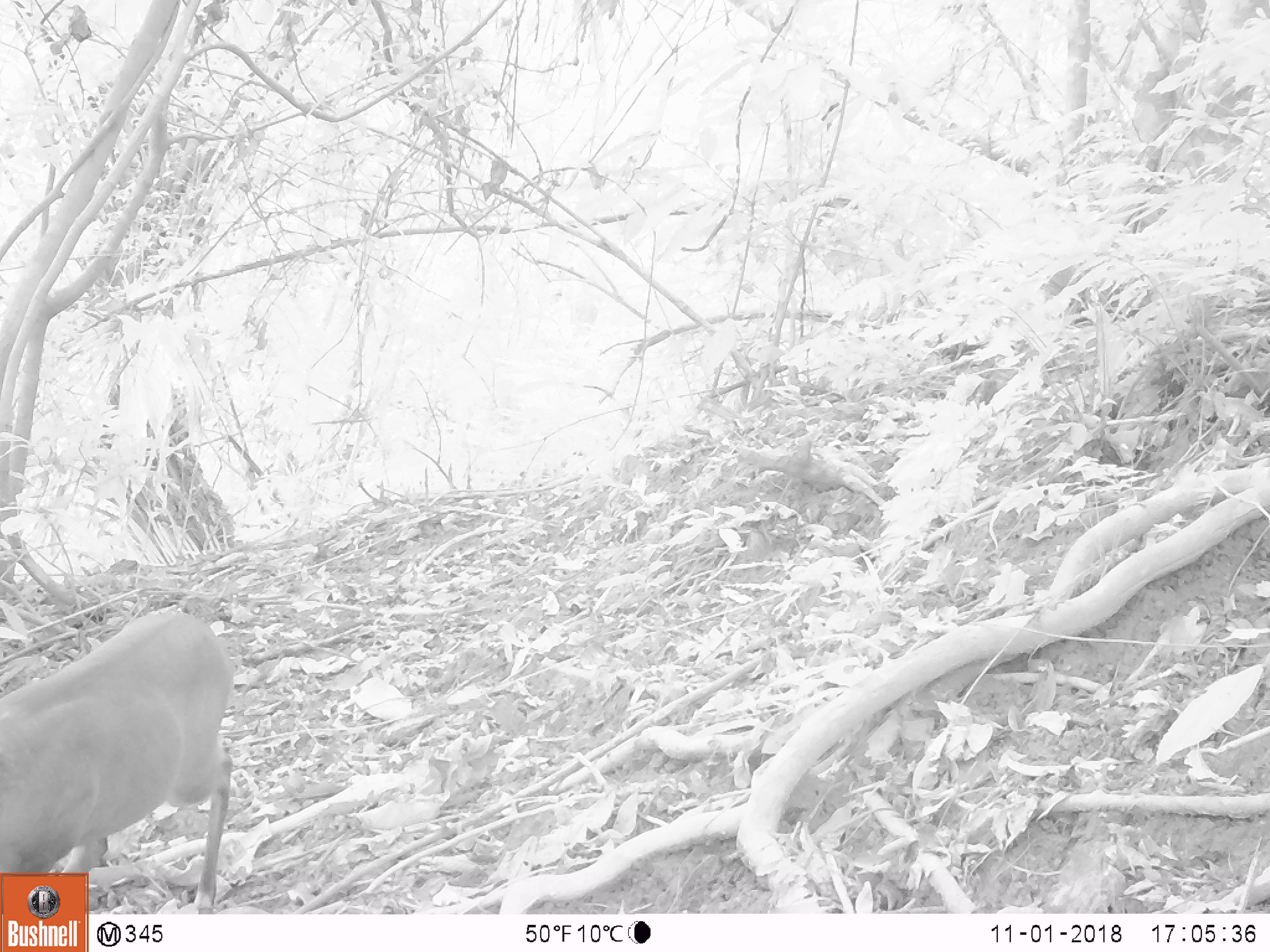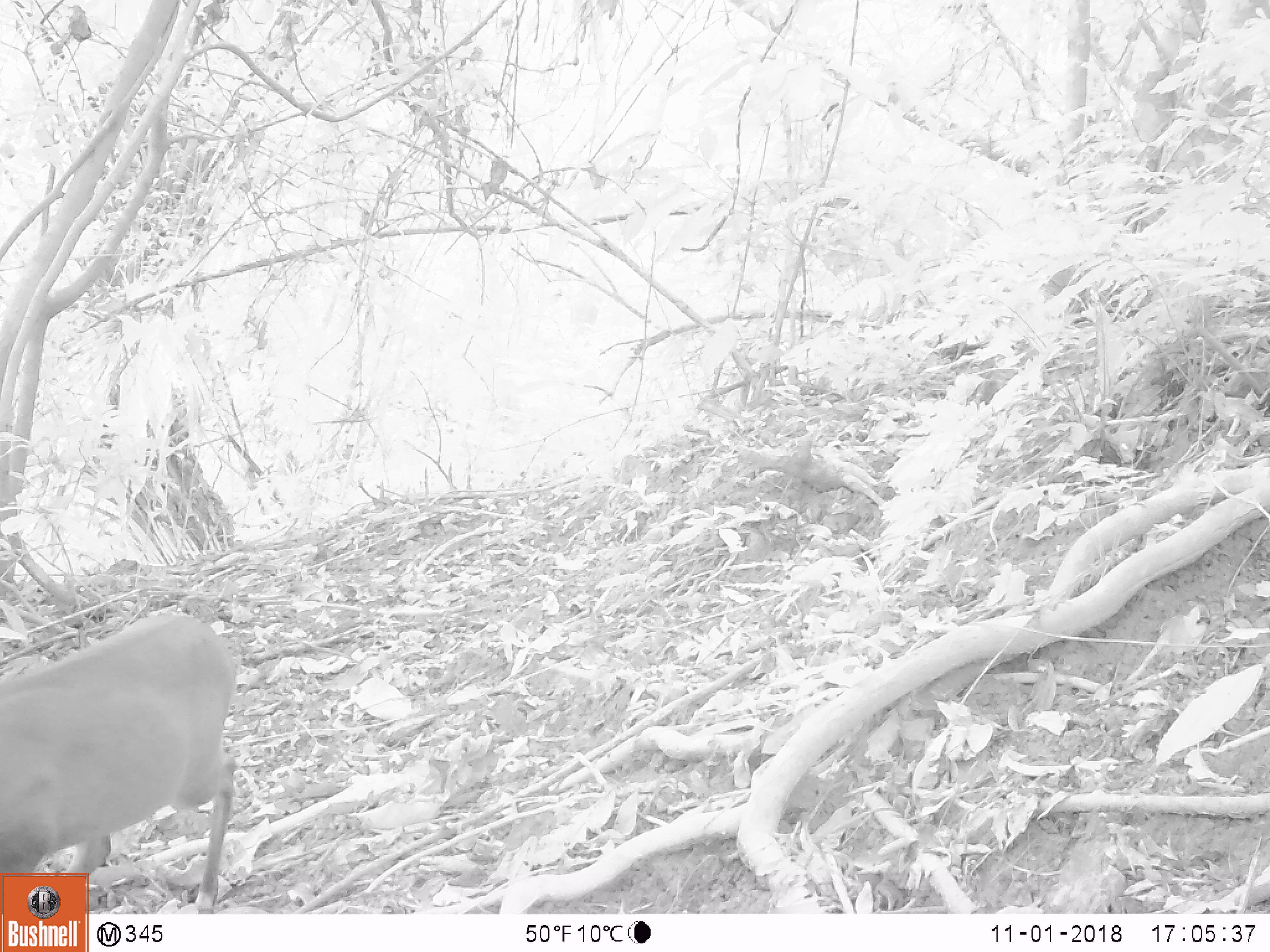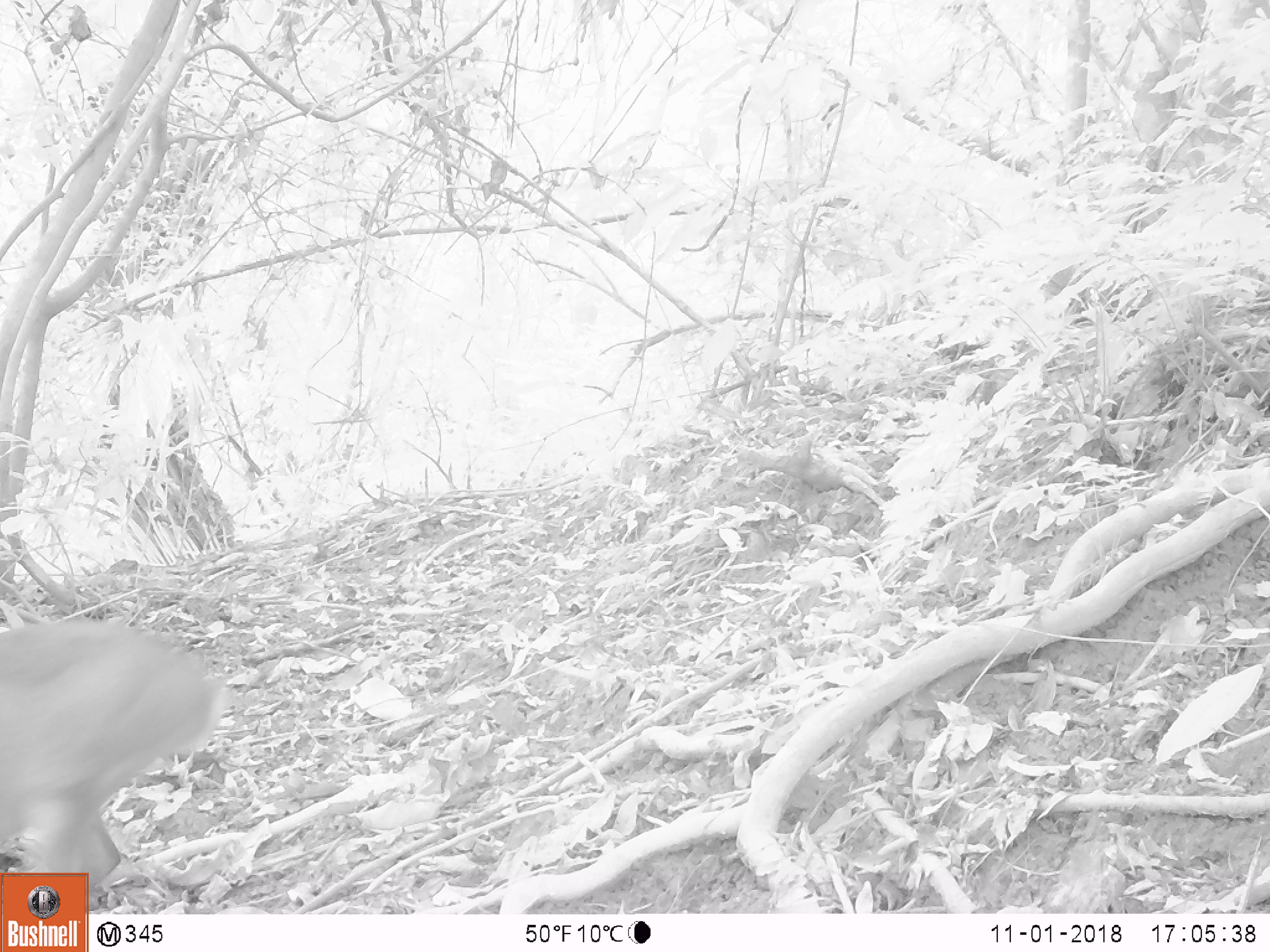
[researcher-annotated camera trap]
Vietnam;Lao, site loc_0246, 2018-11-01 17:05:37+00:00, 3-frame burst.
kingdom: Animalia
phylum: Chordata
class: Mammalia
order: Artiodactyla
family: Cervidae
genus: Muntiacus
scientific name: Muntiacus vuquangensis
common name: large-antlered muntjac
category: large antlered muntjac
Large antlered muntjac (large-antlered muntjac) (Muntiacus vuquangensis). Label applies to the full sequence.